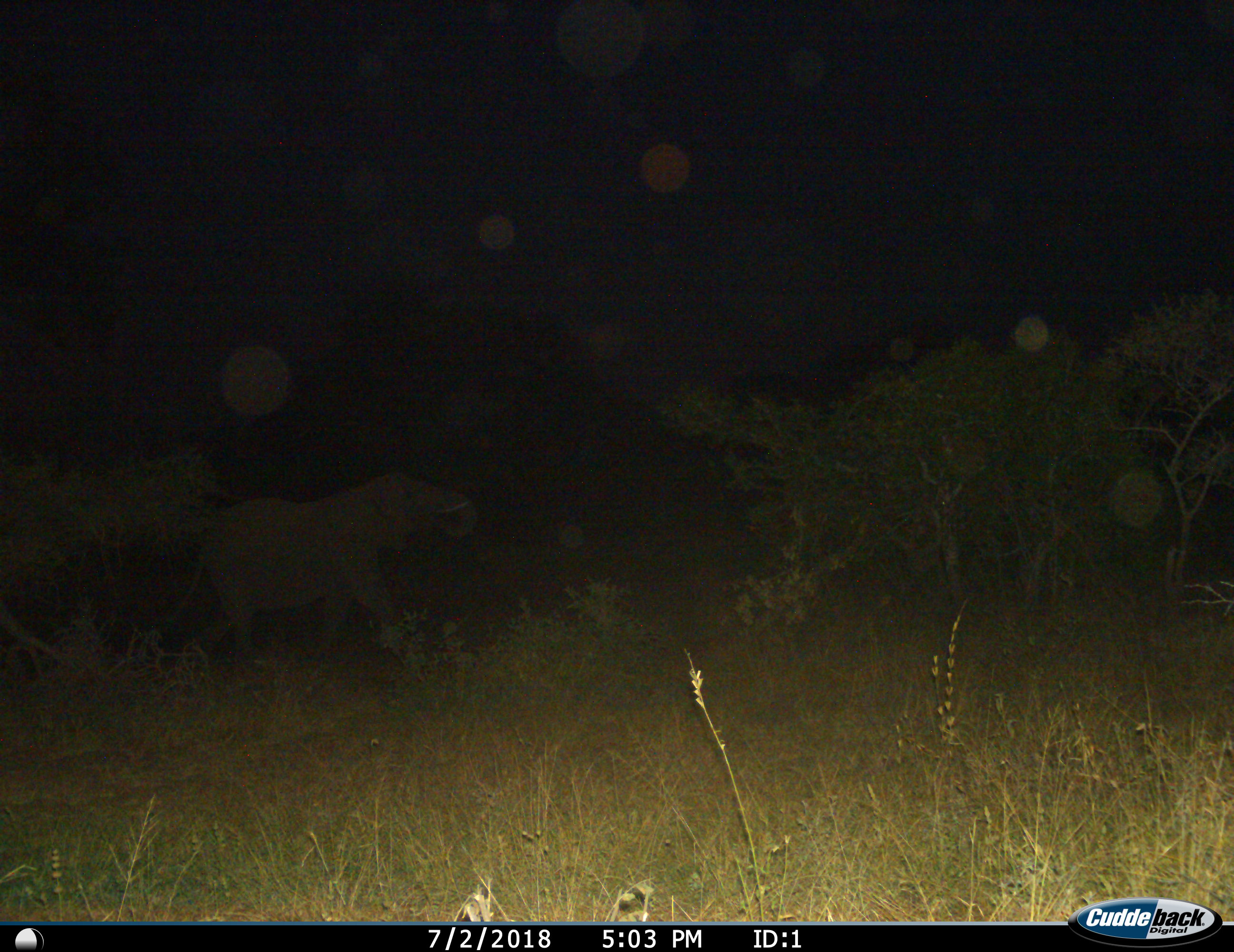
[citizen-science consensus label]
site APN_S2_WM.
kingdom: Animalia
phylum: Chordata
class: Mammalia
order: Proboscidea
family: Elephantidae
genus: Loxodonta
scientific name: Loxodonta africana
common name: african bush elephant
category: elephant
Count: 1.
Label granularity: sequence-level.